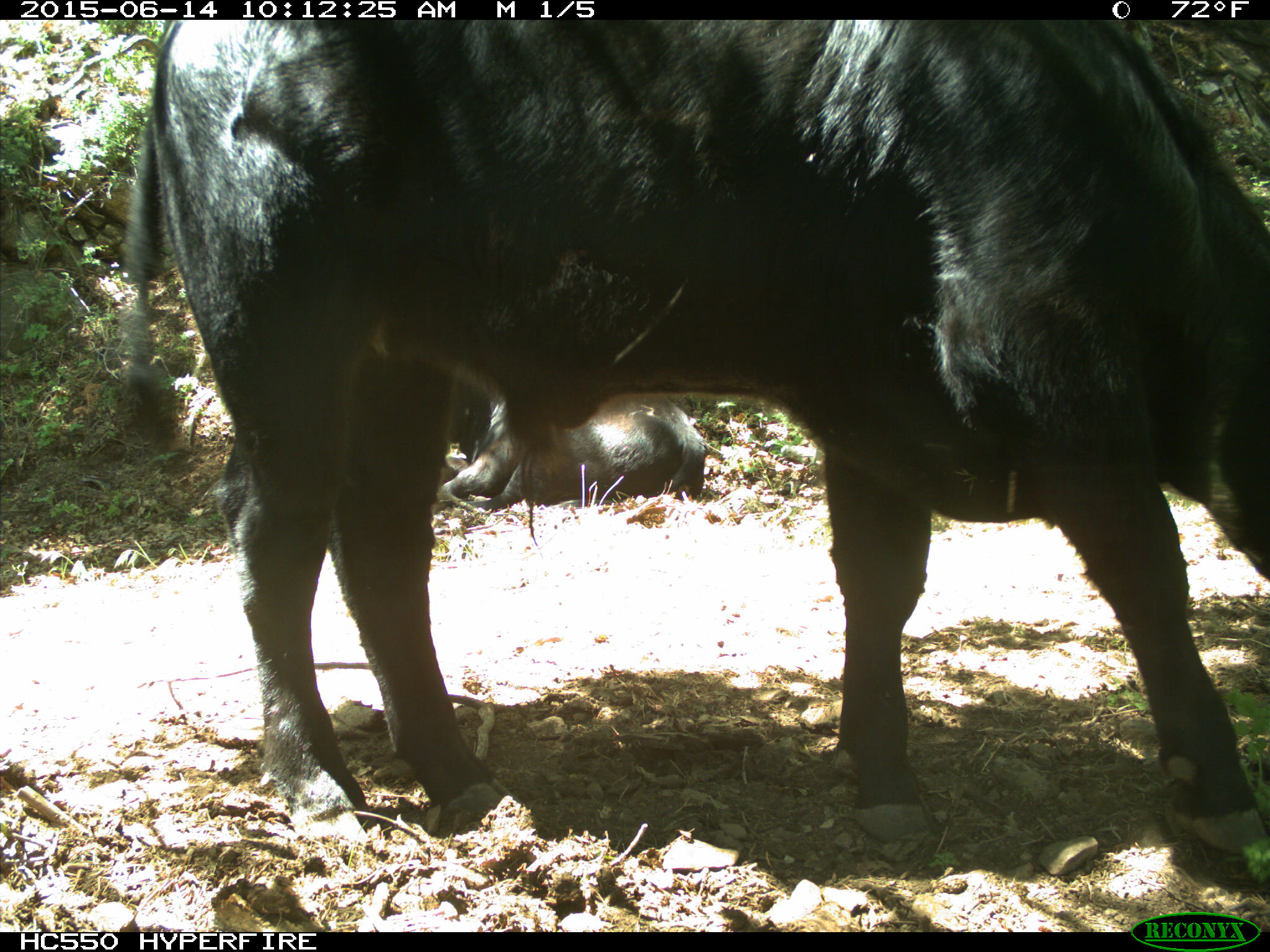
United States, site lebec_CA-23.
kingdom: Animalia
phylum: Chordata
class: Mammalia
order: Artiodactyla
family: Bovidae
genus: Bos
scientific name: Bos taurus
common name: domestic cow